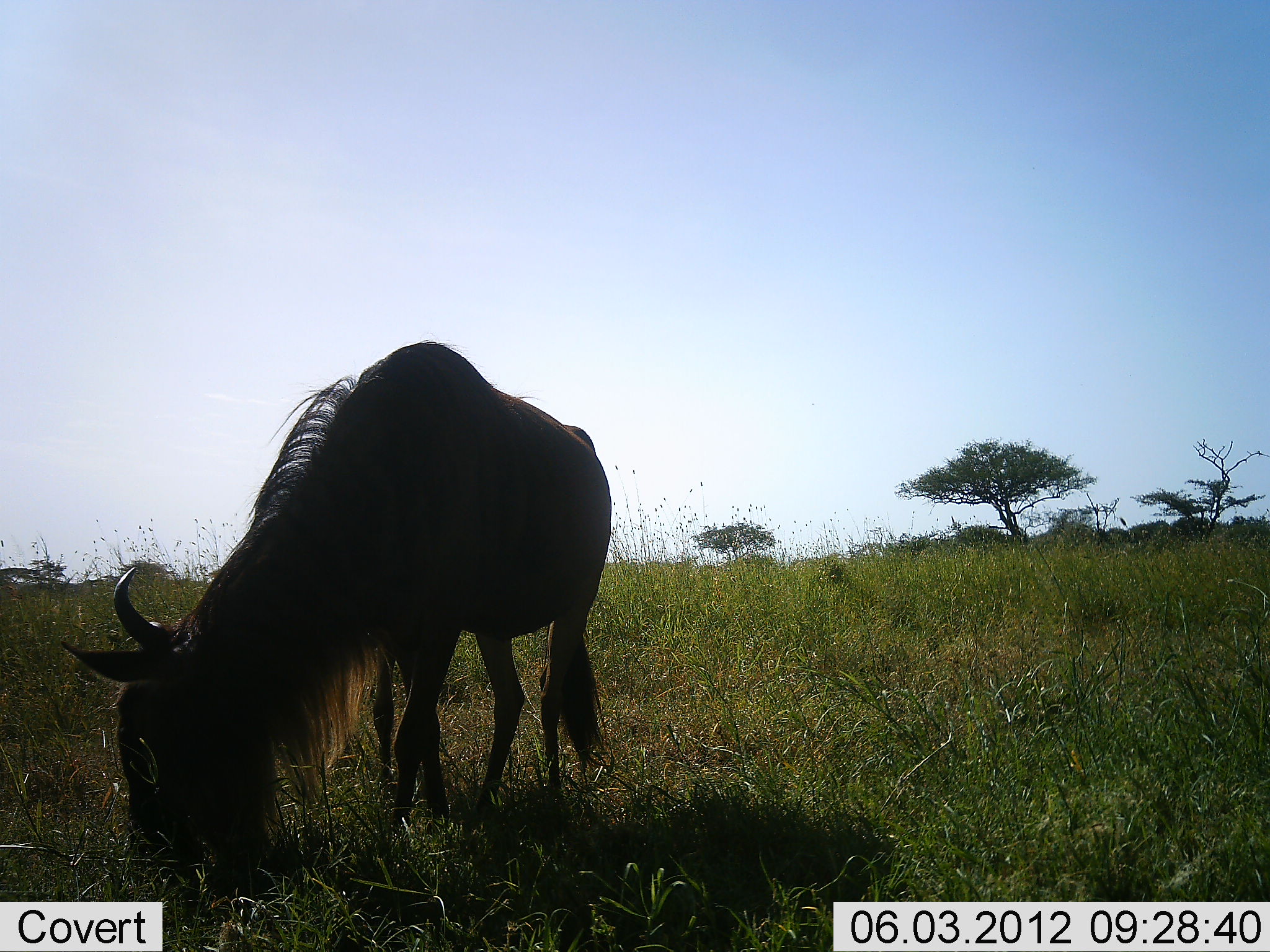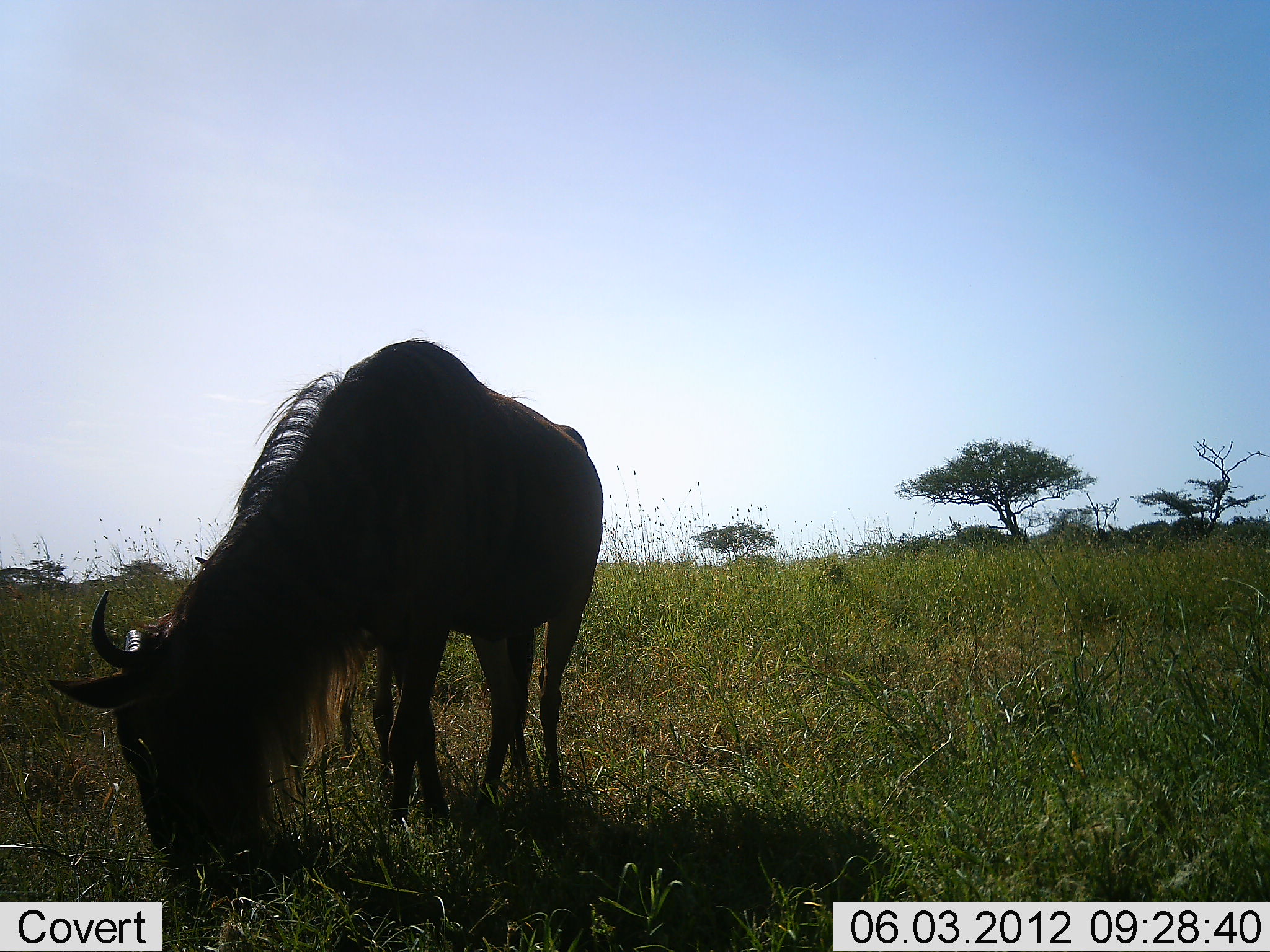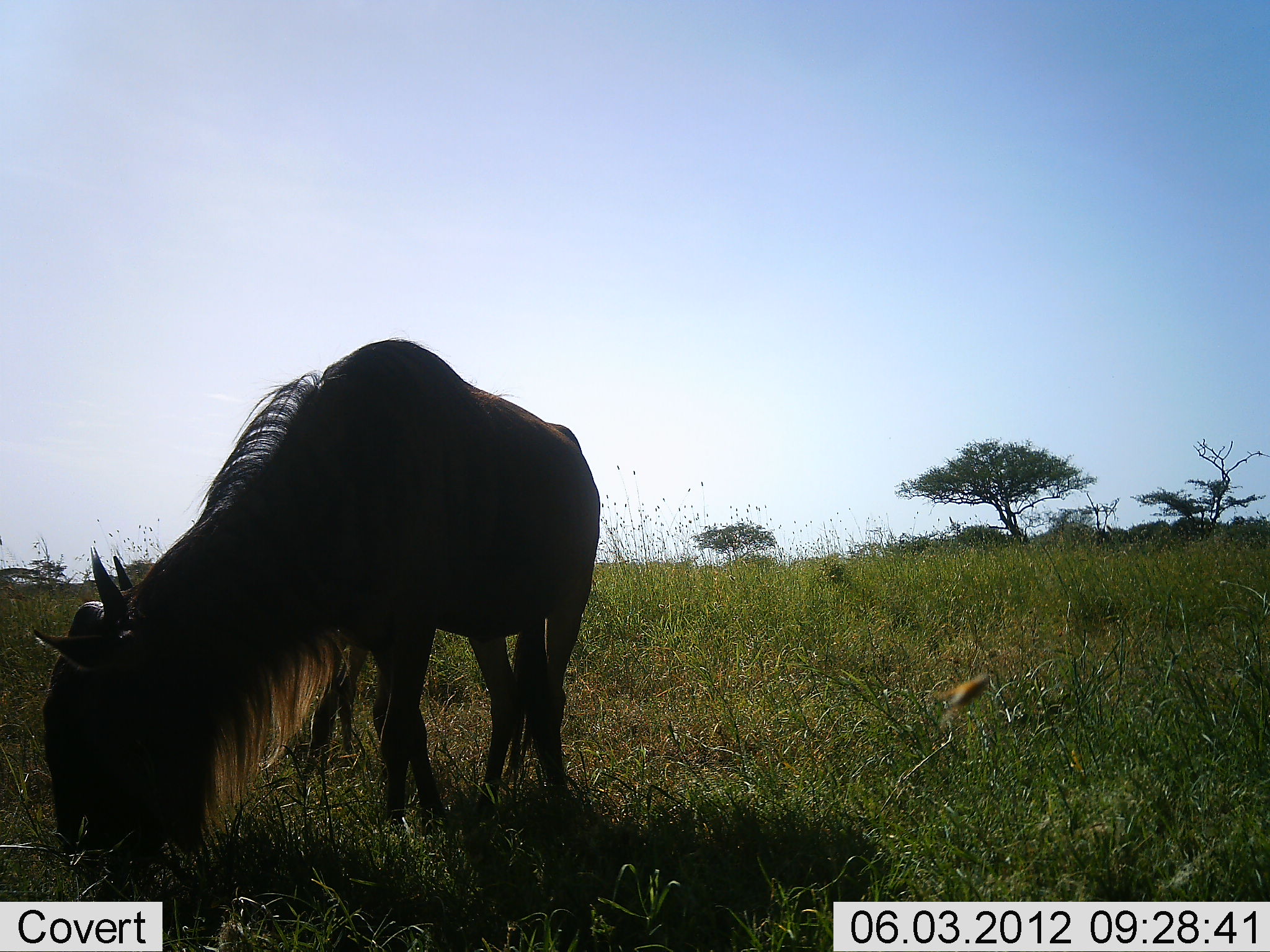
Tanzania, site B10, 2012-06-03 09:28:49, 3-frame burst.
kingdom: Animalia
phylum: Chordata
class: Mammalia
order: Artiodactyla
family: Bovidae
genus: Connochaetes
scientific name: Connochaetes taurinus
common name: blue wildebeest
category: wildebeest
Wildebeest (blue wildebeest) (Connochaetes taurinus), count 1. Behavior (volunteer vote fractions): standing 30%, resting 0%, moving 0%, interacting 0%. Young present (vote fraction): 10%. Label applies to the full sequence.